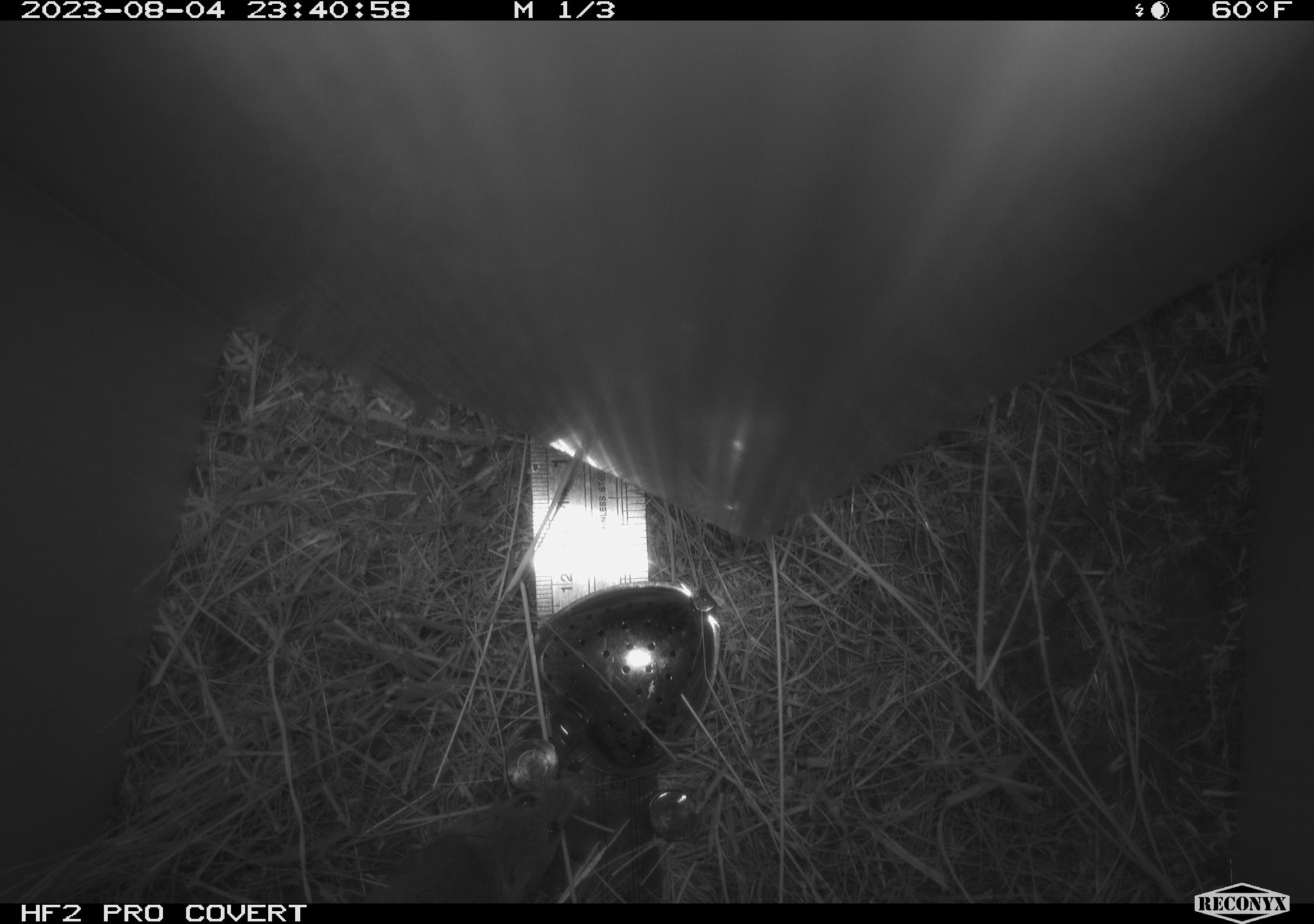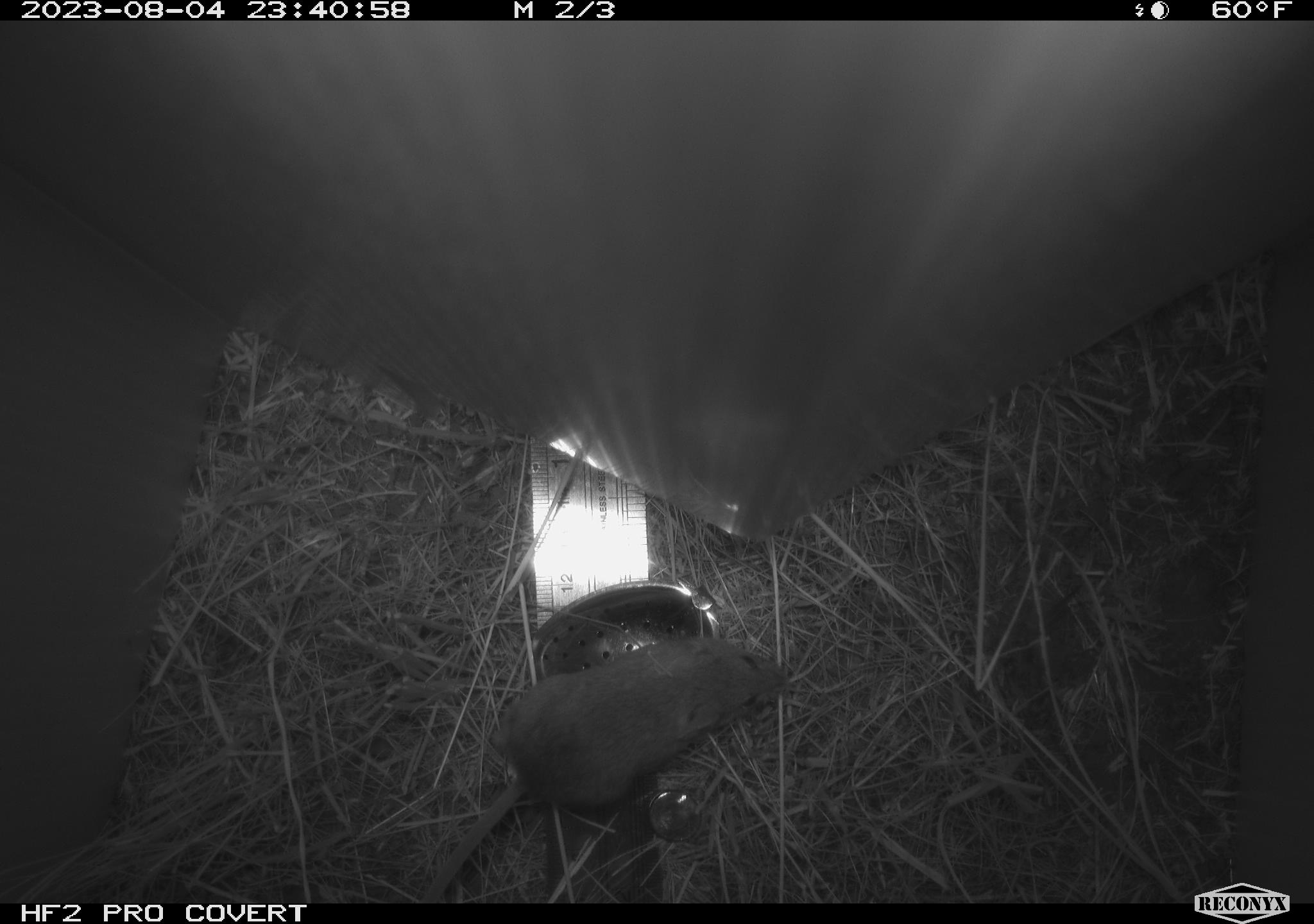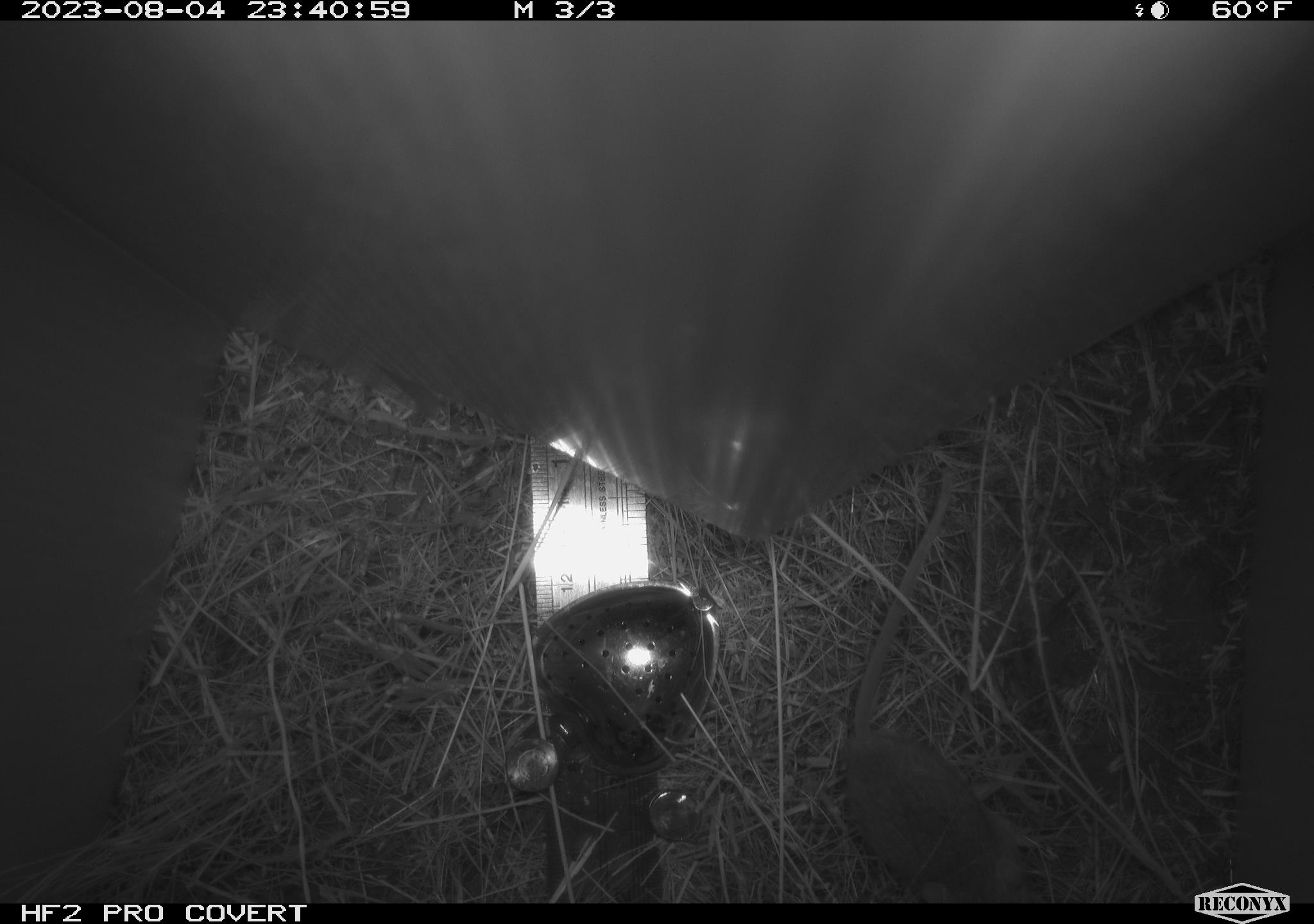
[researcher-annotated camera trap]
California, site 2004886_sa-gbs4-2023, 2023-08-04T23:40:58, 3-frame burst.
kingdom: Animalia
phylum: Chordata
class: Mammalia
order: Rodentia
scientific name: Rodentia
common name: mouse species